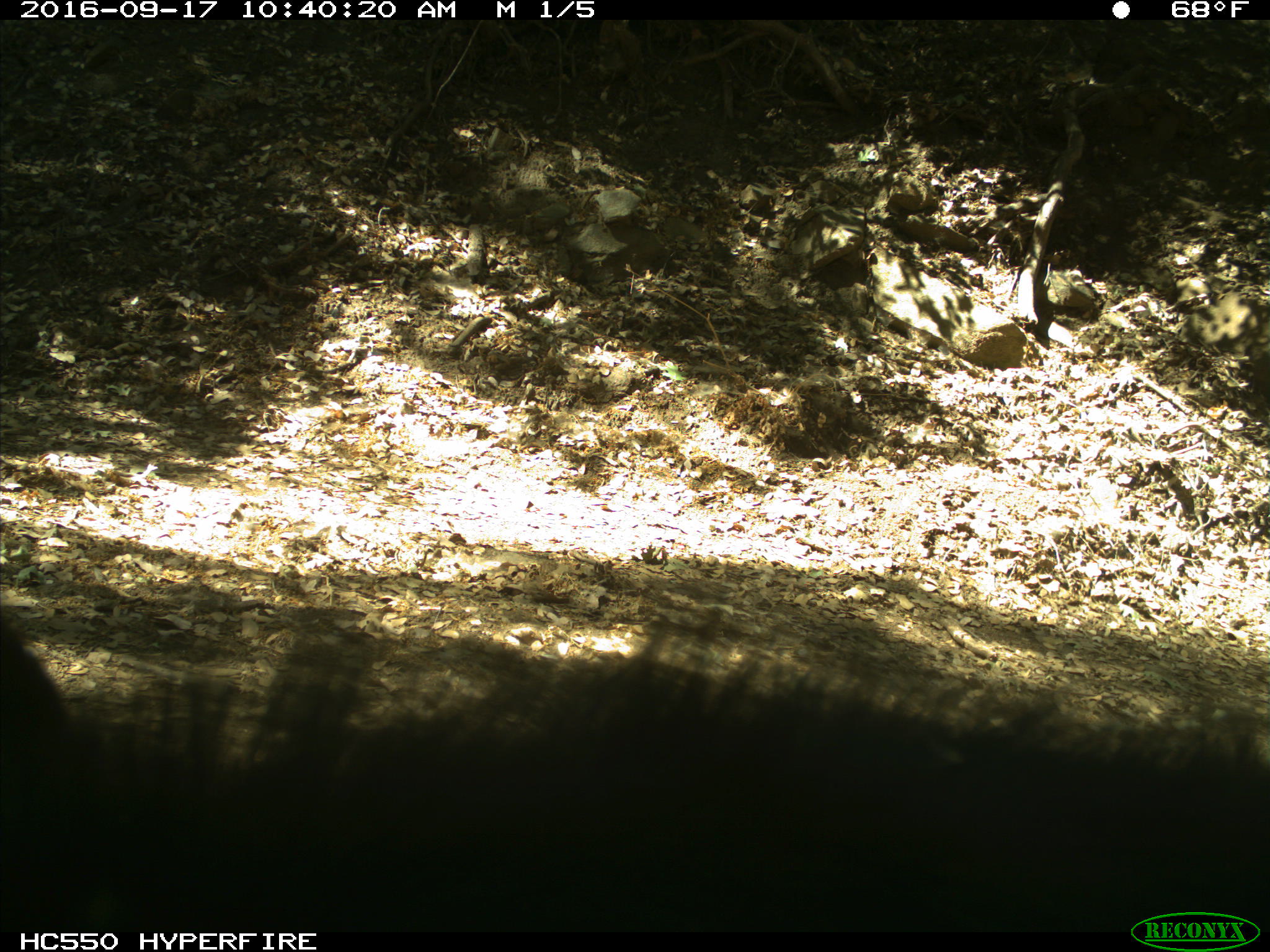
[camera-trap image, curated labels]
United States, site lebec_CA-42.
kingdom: Animalia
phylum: Chordata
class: Mammalia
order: Carnivora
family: Ursidae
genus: Ursus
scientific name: Ursus americanus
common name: american black bear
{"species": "Ursus americanus (american black bear)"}